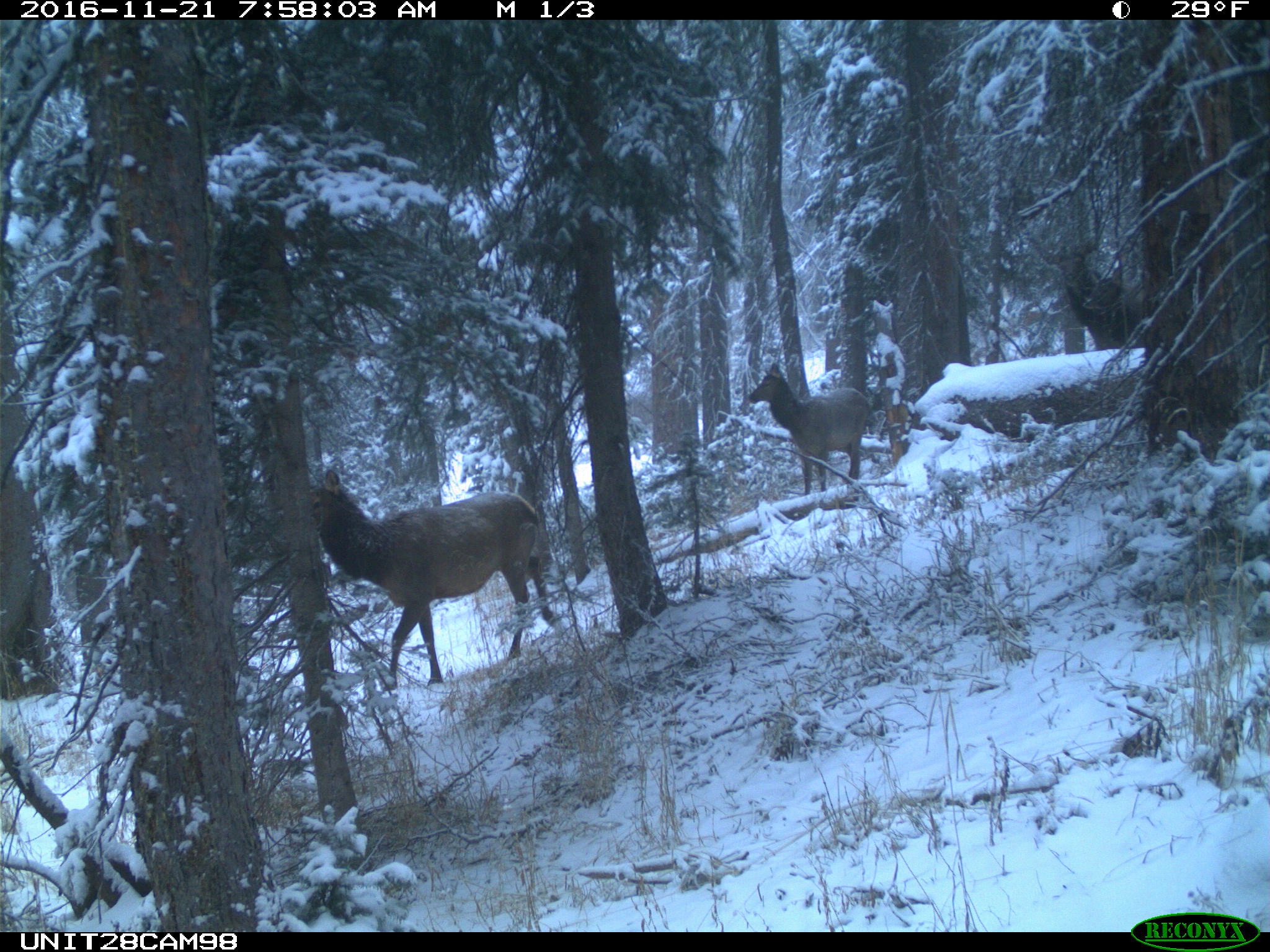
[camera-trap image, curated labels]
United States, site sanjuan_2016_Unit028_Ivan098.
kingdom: Animalia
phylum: Chordata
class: Mammalia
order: Artiodactyla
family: Cervidae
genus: Cervus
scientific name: Cervus elaphus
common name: red deer